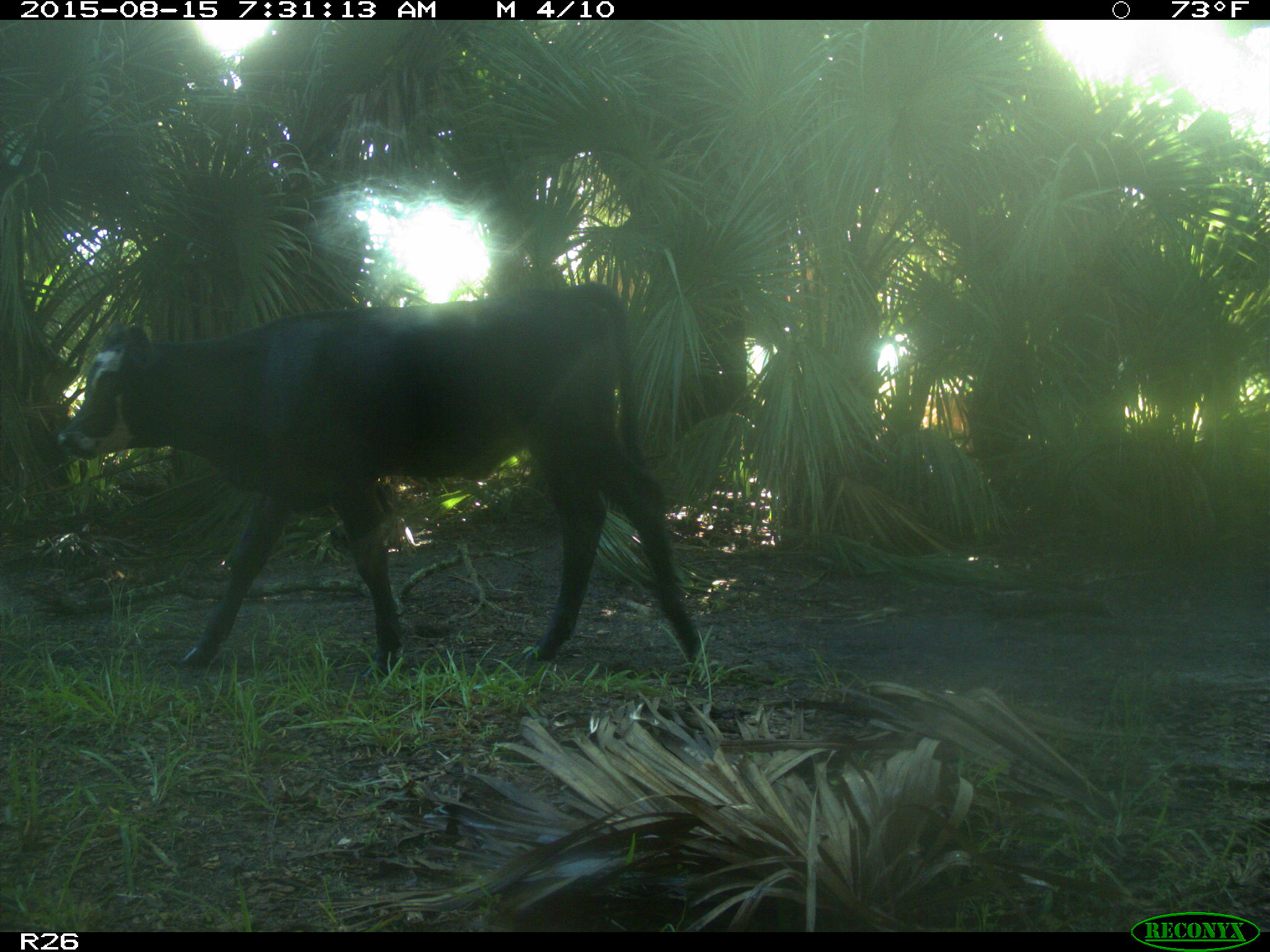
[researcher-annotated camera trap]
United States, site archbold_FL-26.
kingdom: Animalia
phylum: Chordata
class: Mammalia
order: Artiodactyla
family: Bovidae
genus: Bos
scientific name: Bos taurus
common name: domestic cow